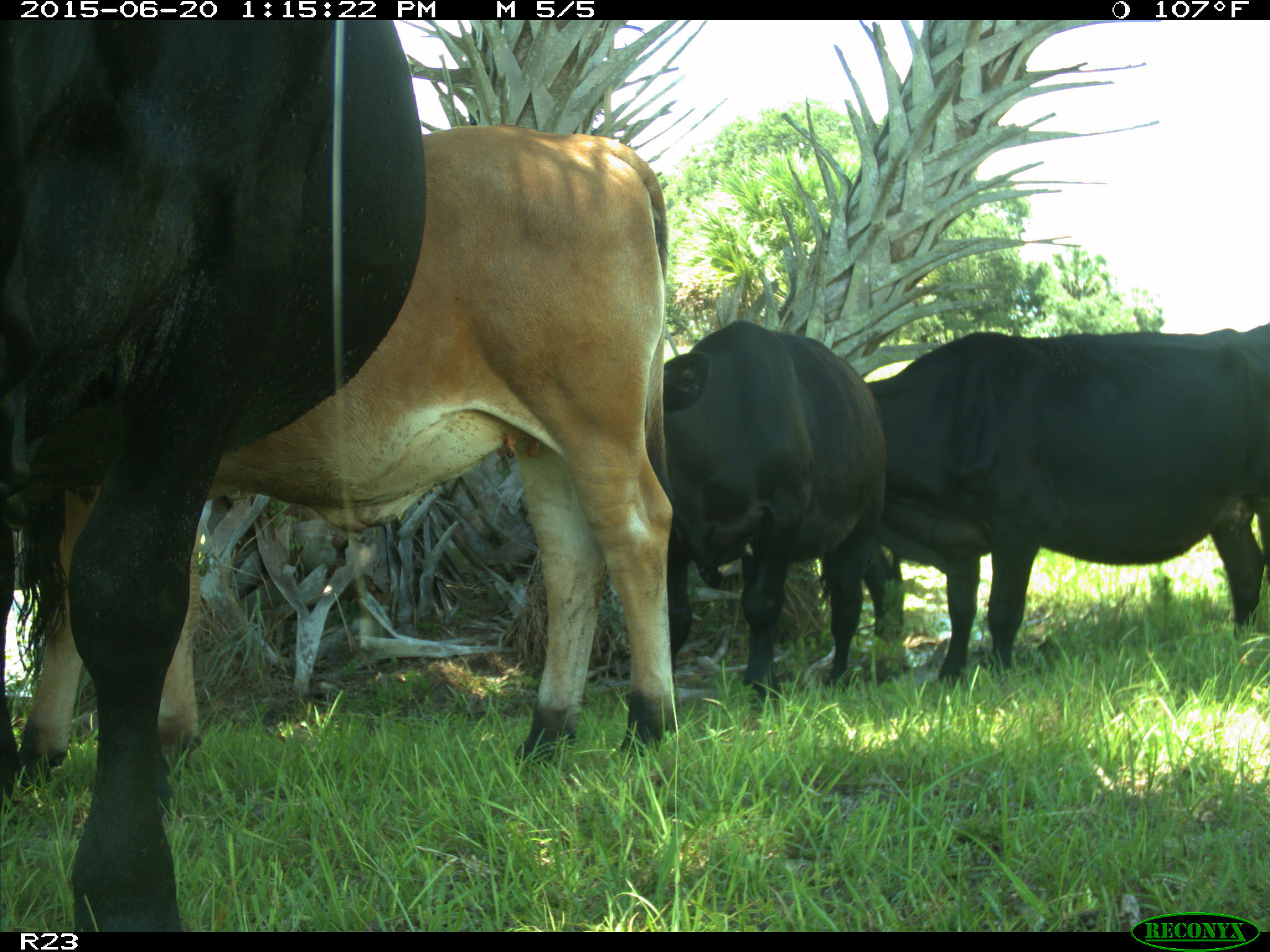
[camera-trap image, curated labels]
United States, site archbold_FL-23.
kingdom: Animalia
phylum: Chordata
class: Mammalia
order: Artiodactyla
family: Bovidae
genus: Bos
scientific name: Bos taurus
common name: domestic cow